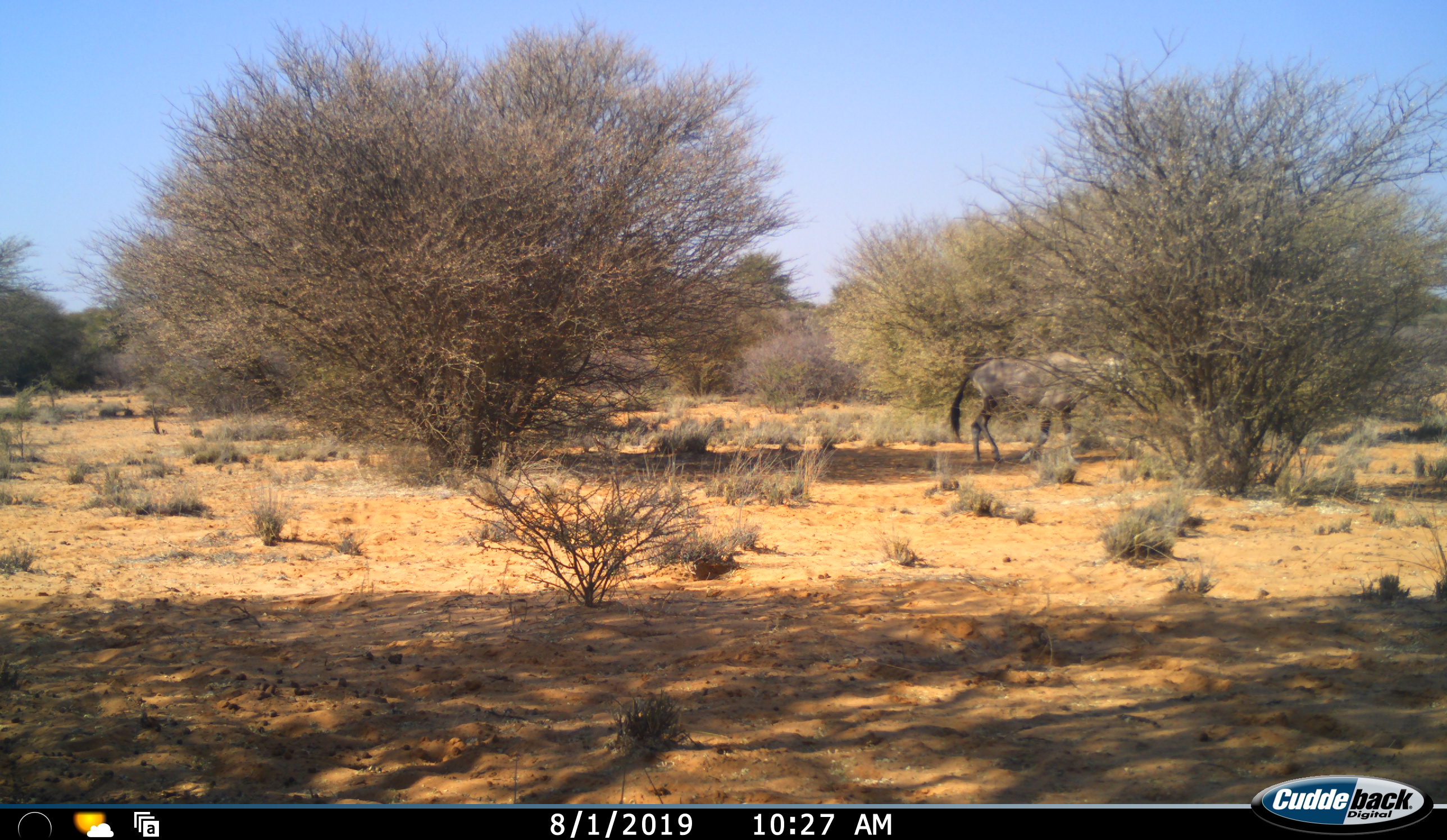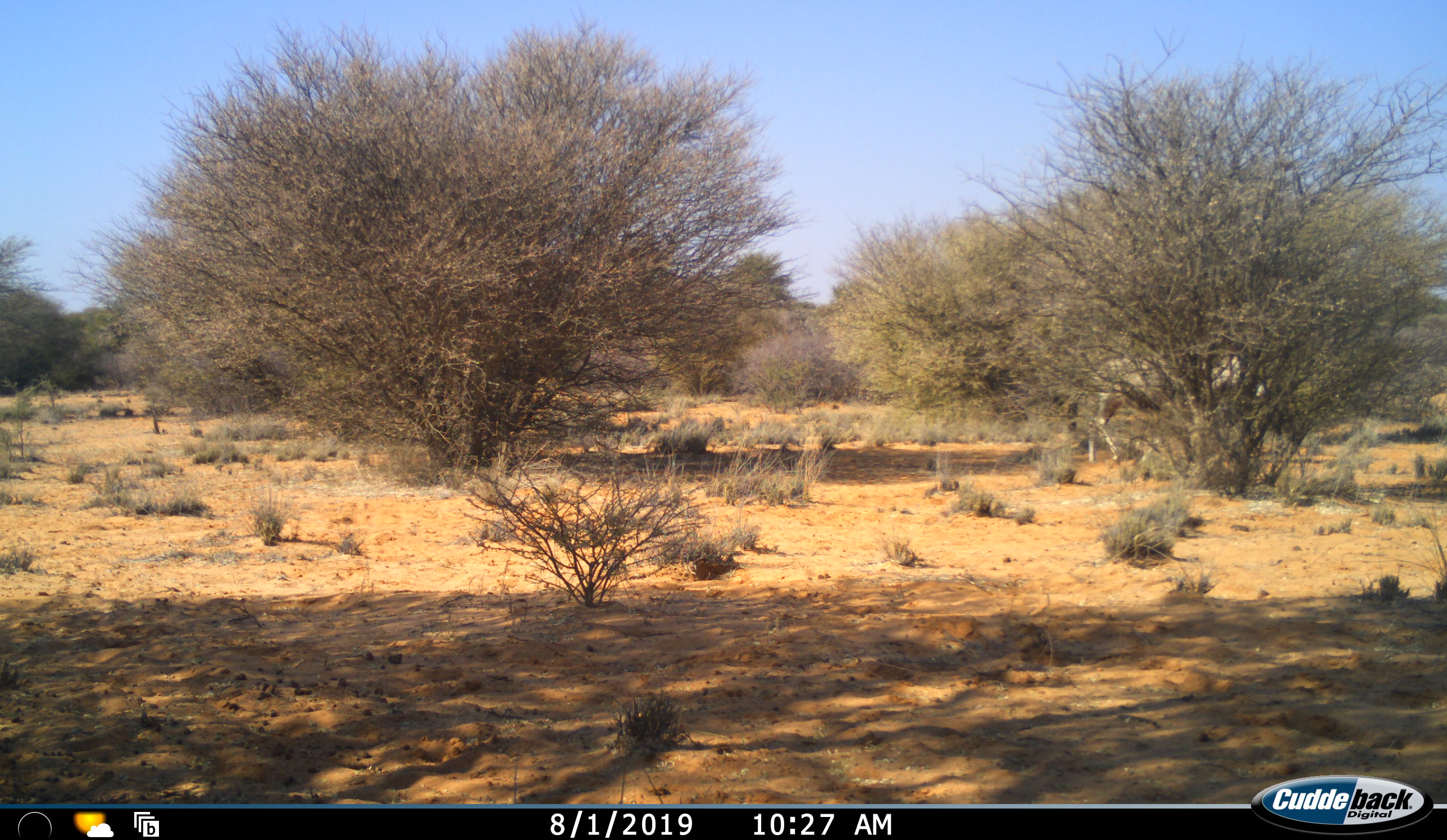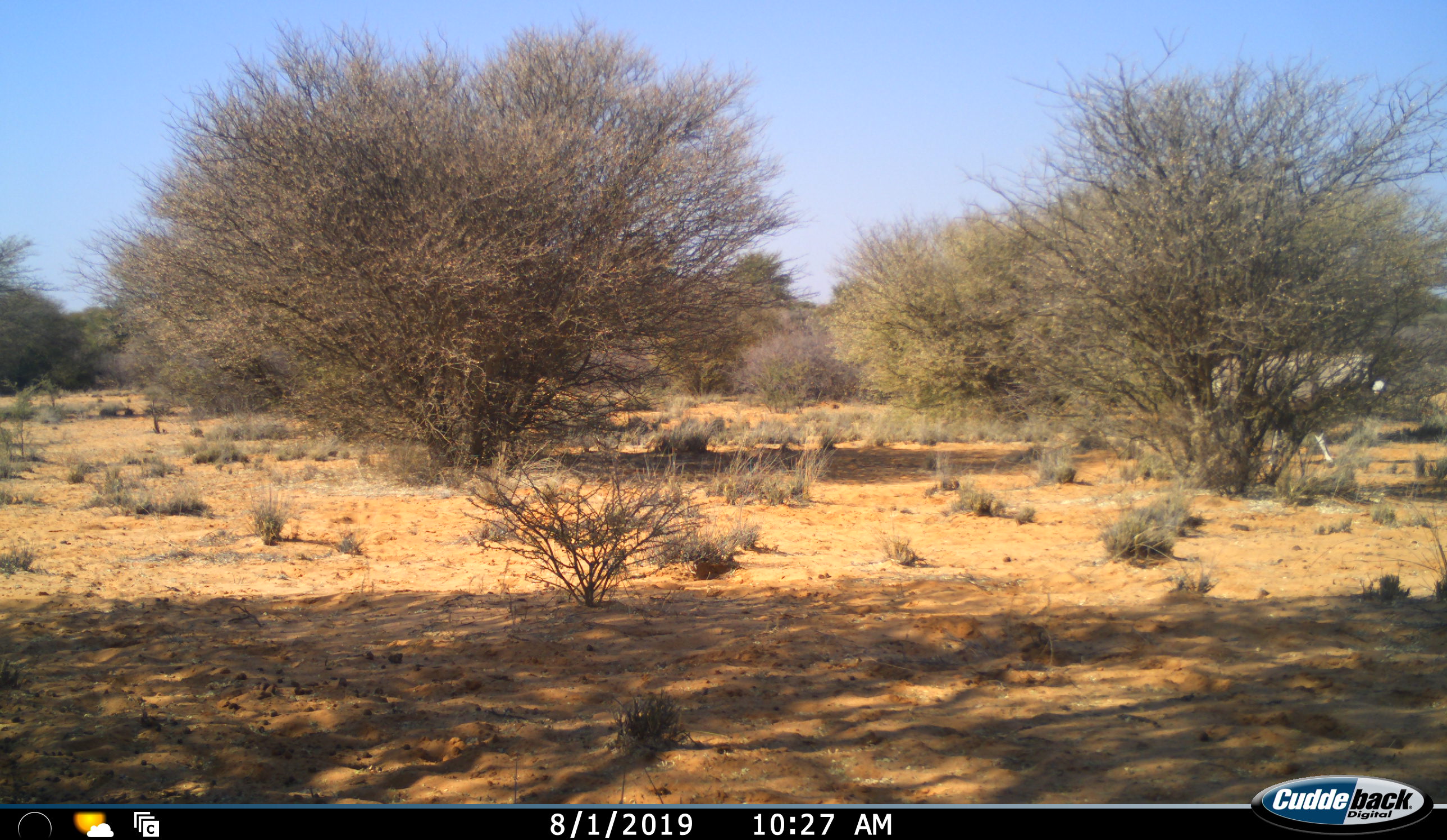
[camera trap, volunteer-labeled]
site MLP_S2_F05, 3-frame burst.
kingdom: Animalia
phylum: Chordata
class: Mammalia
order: Artiodactyla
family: Bovidae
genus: Oryx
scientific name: Oryx gazella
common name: gemsbok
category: oryx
Oryx (gemsbok) (Oryx gazella), count 1. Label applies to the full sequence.